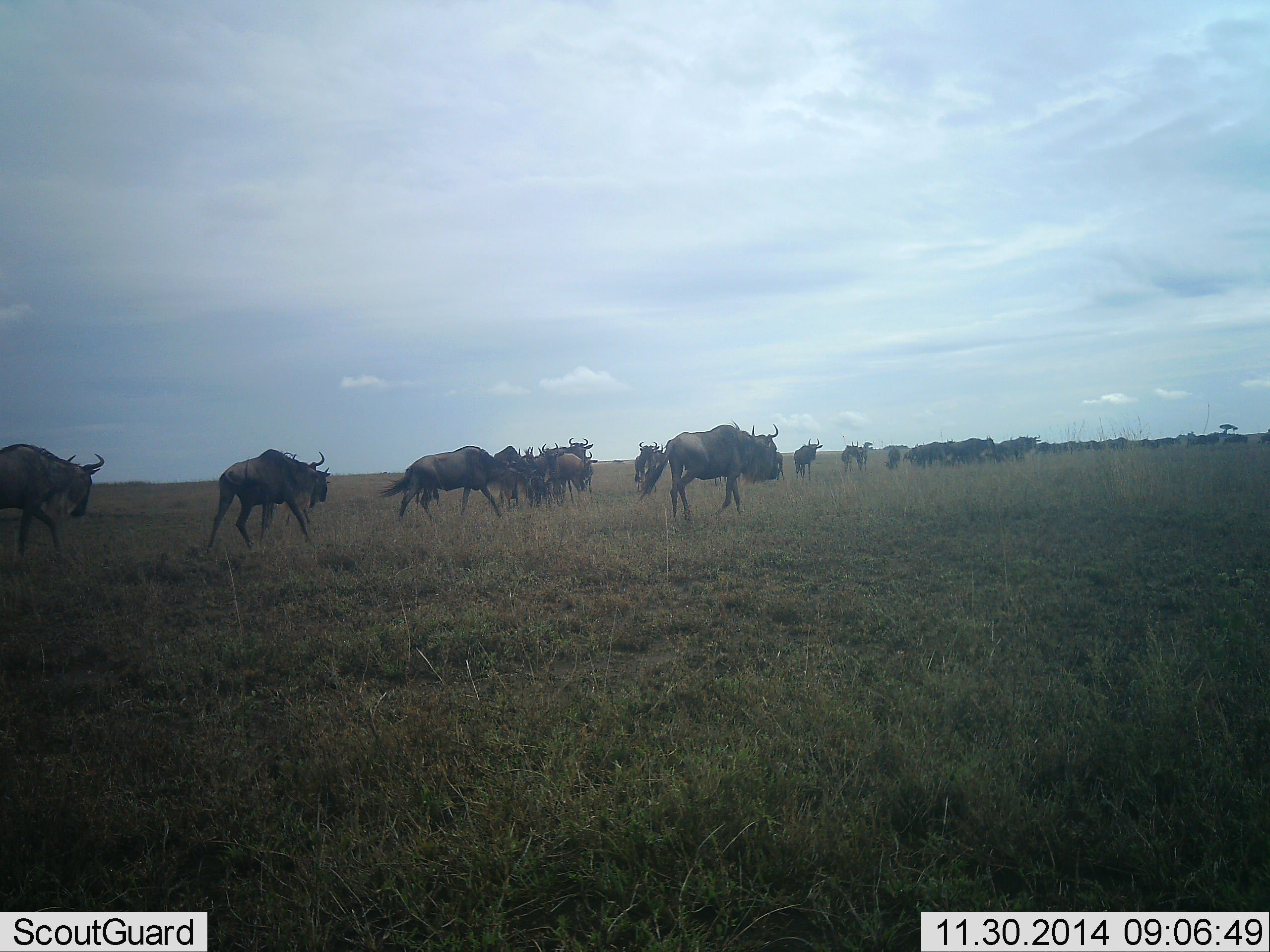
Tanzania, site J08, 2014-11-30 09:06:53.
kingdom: Animalia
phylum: Chordata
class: Mammalia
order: Artiodactyla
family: Bovidae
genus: Connochaetes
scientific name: Connochaetes taurinus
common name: blue wildebeest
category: wildebeest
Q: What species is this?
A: Wildebeest (blue wildebeest) (Connochaetes taurinus).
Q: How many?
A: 11-50.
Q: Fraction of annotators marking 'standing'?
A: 9%.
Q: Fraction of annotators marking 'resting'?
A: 0%.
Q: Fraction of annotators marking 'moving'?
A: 100%.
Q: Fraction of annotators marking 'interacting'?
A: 9%.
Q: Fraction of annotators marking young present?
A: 0%.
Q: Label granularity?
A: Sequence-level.